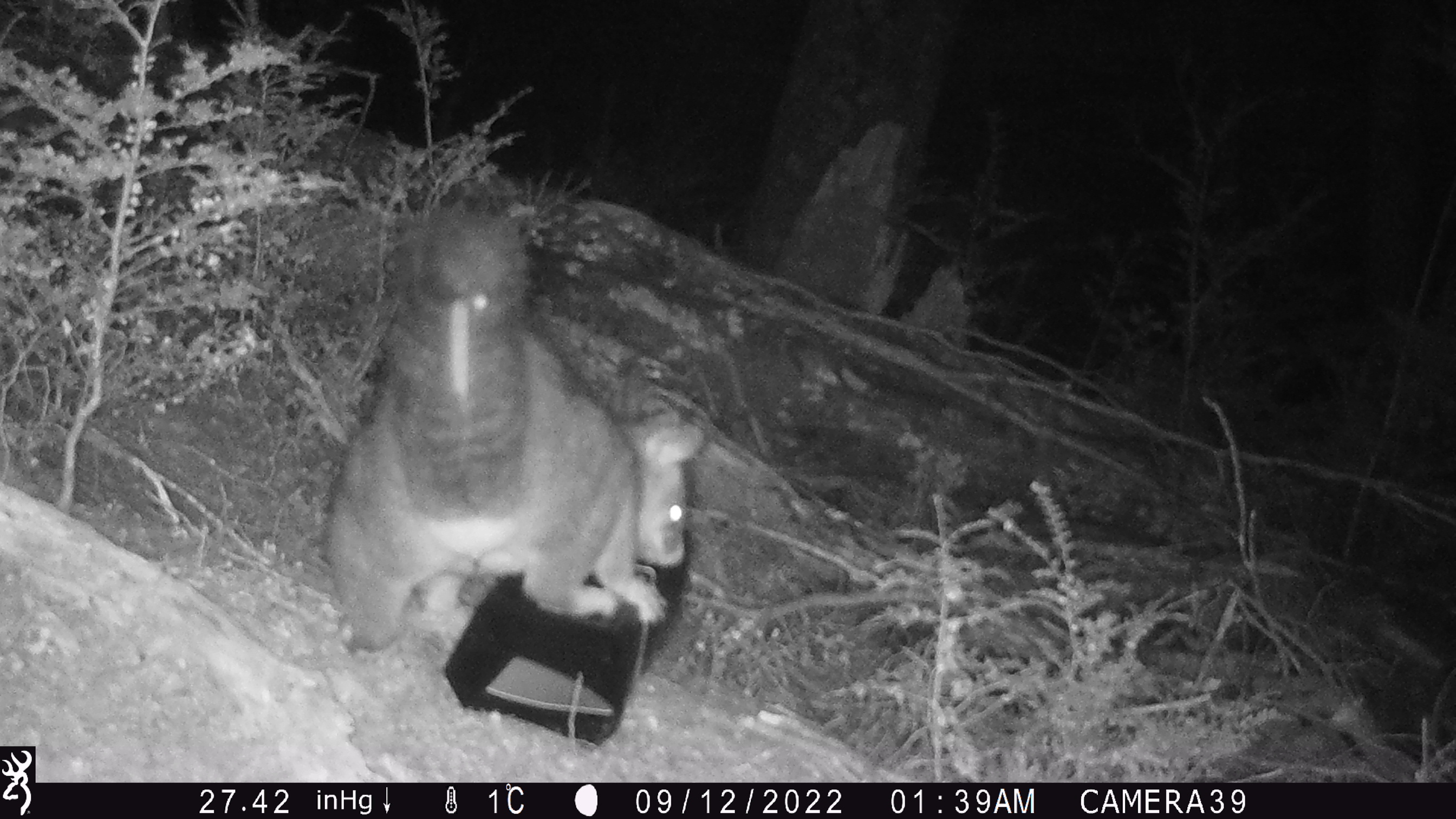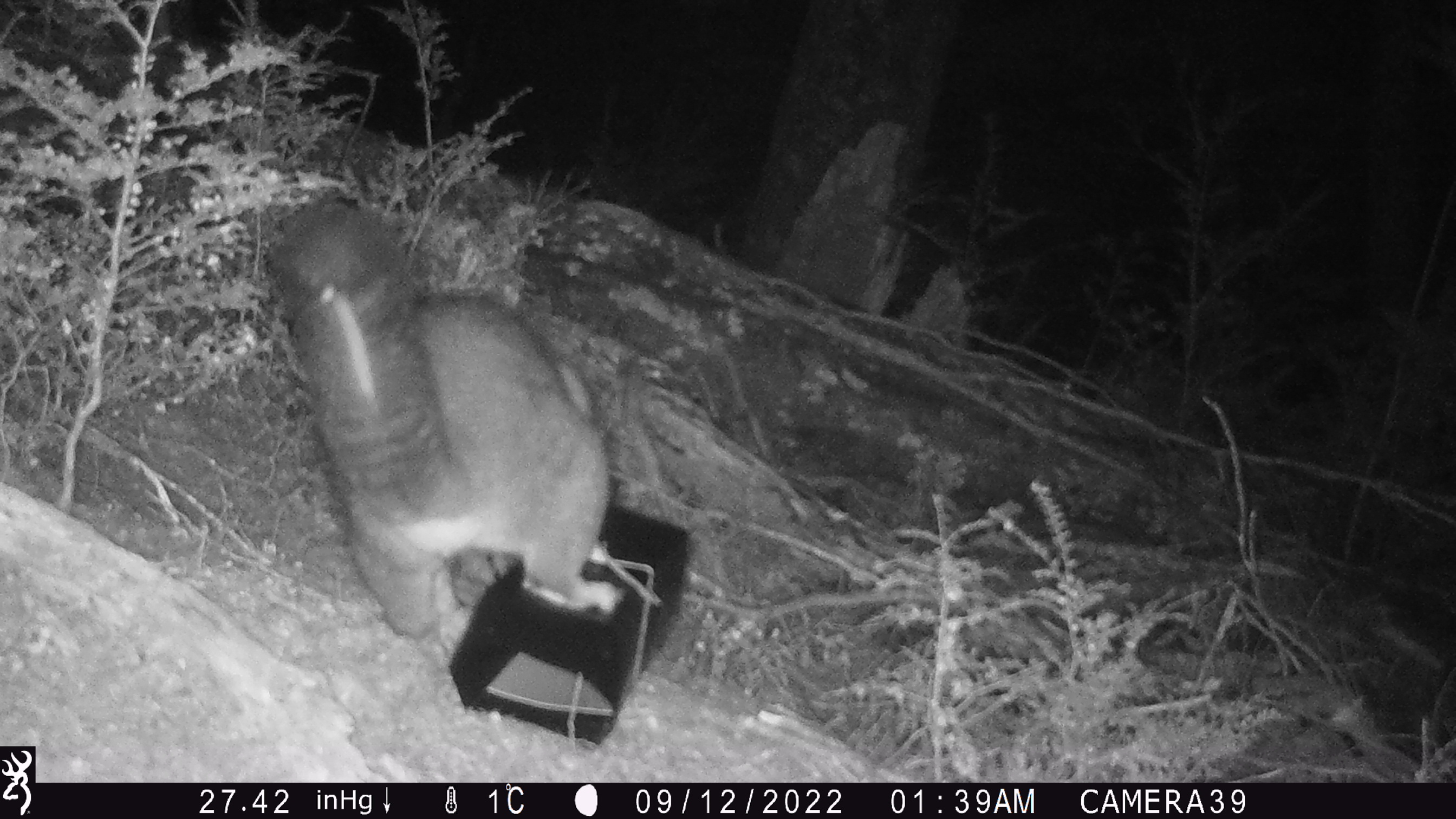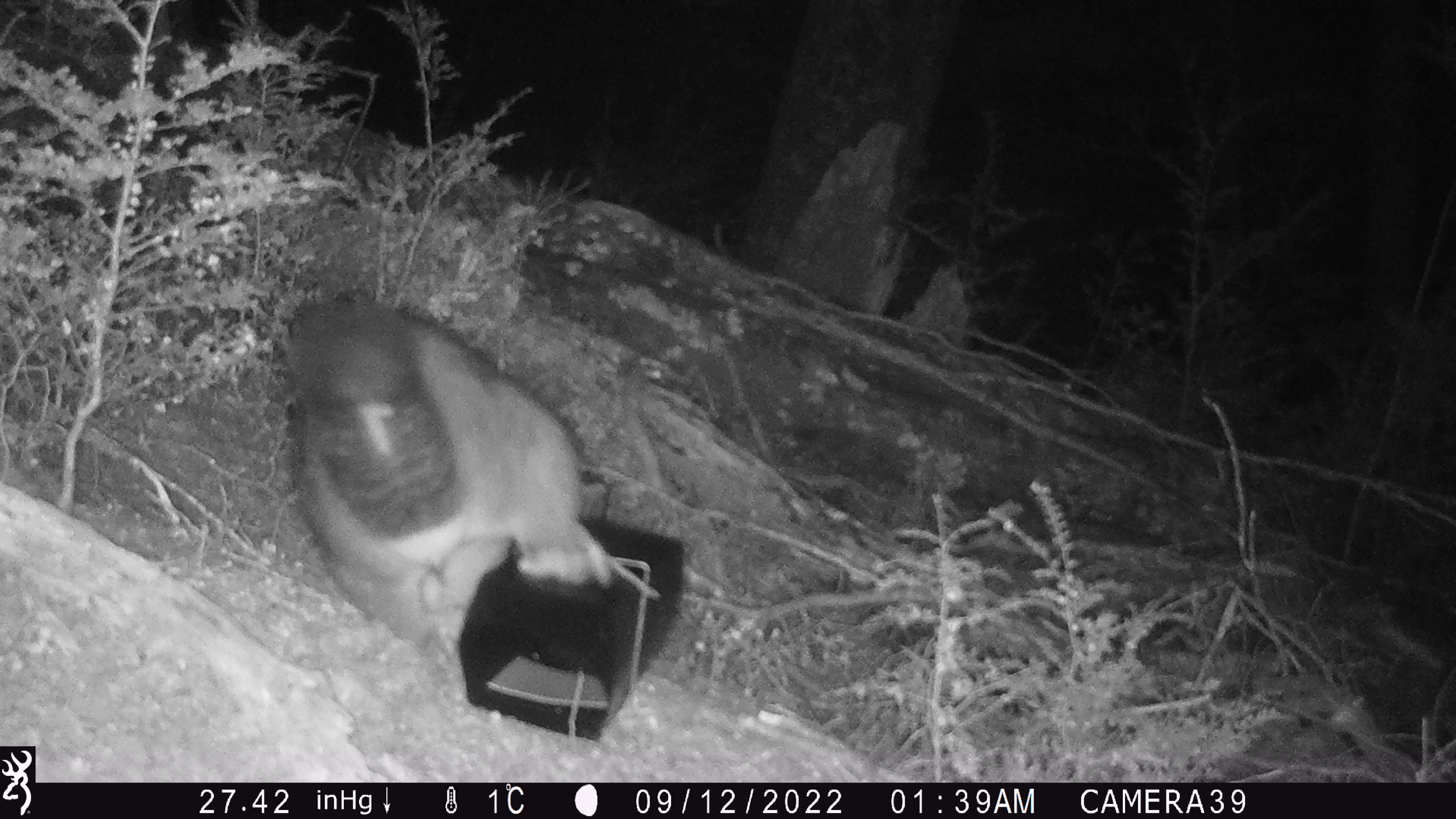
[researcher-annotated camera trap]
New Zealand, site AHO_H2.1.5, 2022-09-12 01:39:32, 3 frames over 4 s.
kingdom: Animalia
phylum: Chordata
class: Mammalia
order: Diprotodontia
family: Phalangeridae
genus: Trichosurus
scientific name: Trichosurus vulpecula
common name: common brushtail possum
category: possum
Possum (common brushtail possum) (Trichosurus vulpecula).